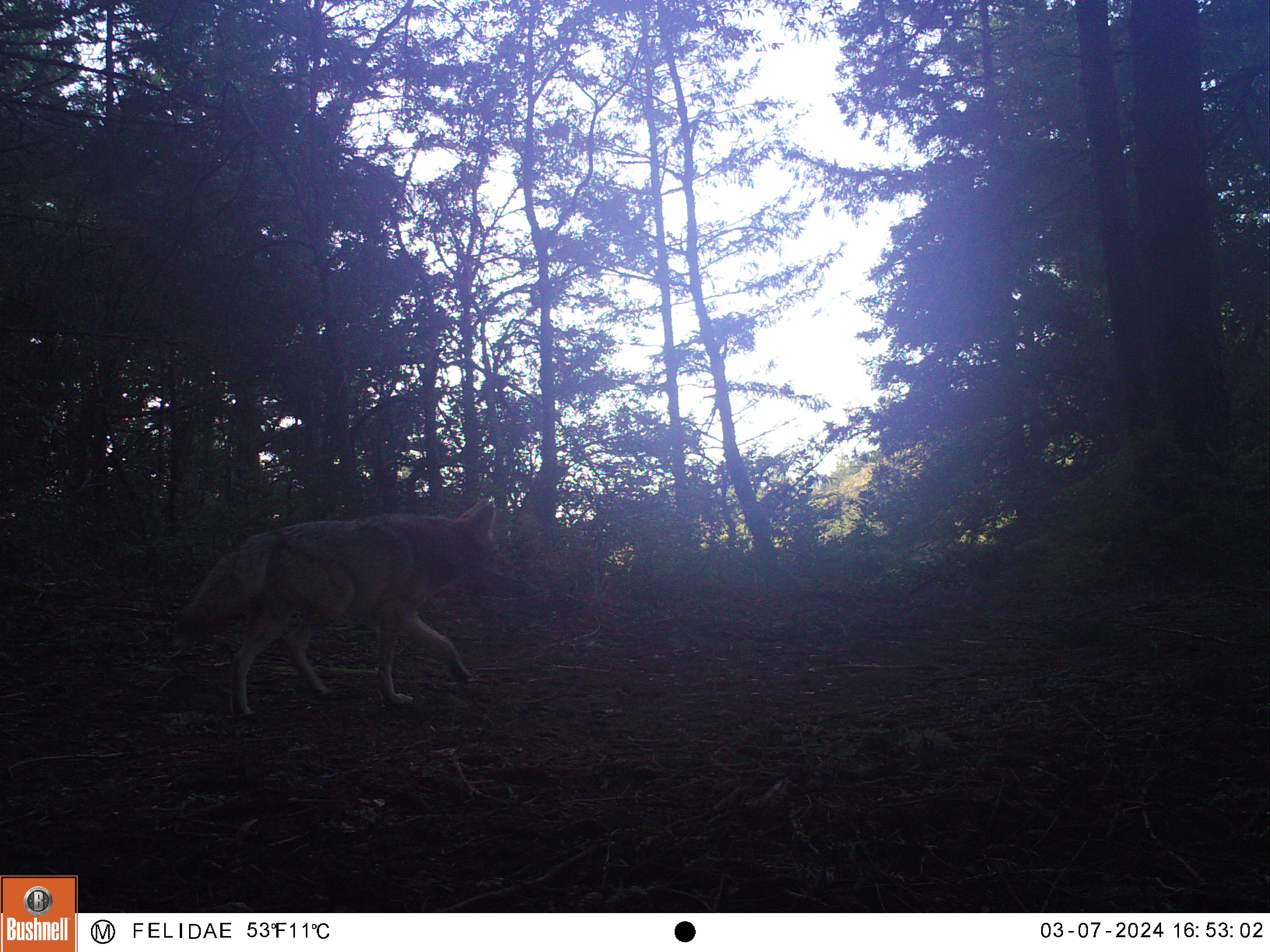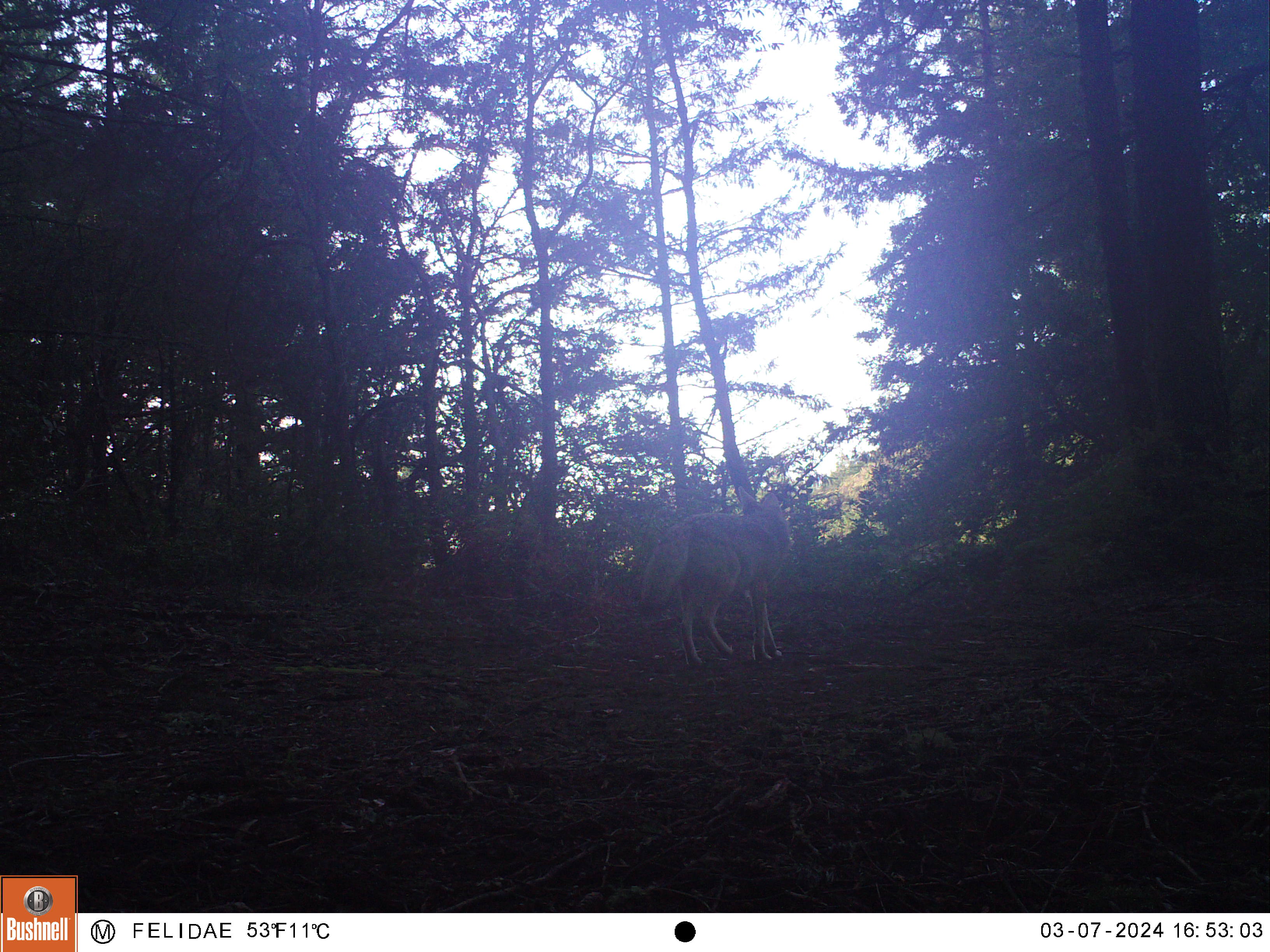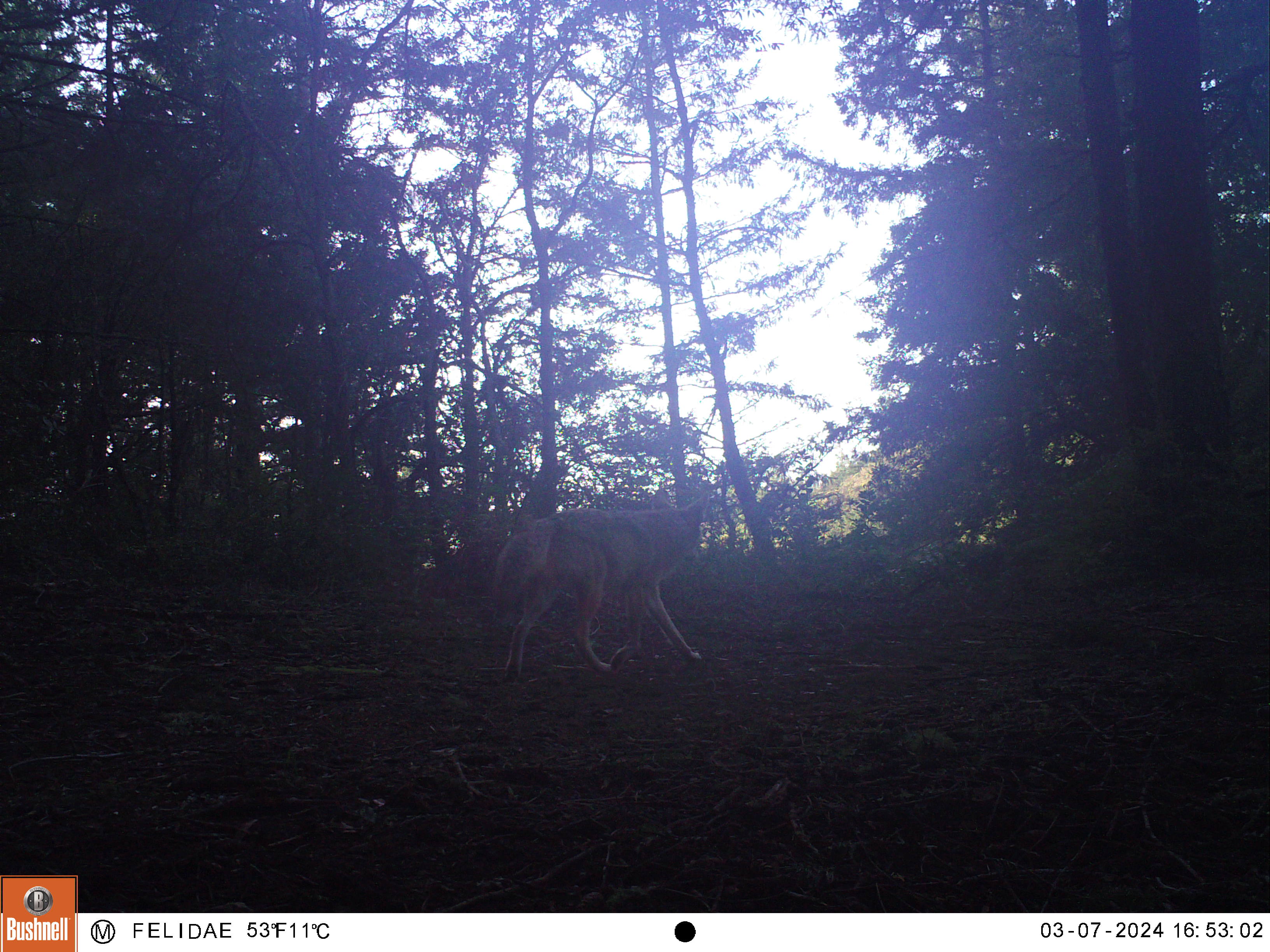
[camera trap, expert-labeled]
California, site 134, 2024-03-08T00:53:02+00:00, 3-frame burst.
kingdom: Animalia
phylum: Chordata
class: Mammalia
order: Carnivora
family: Canidae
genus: Canis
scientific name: Canis latrans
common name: coyote